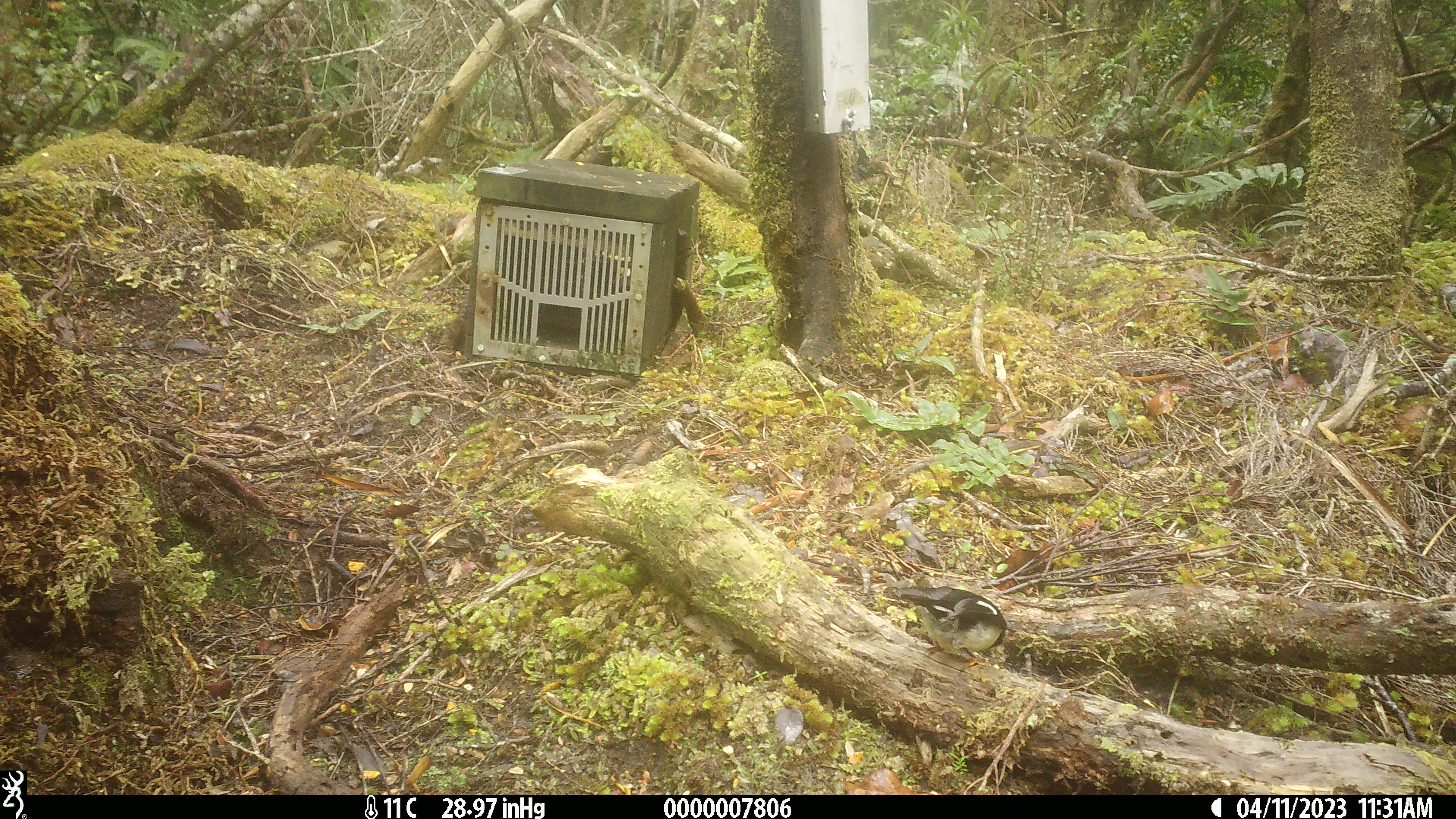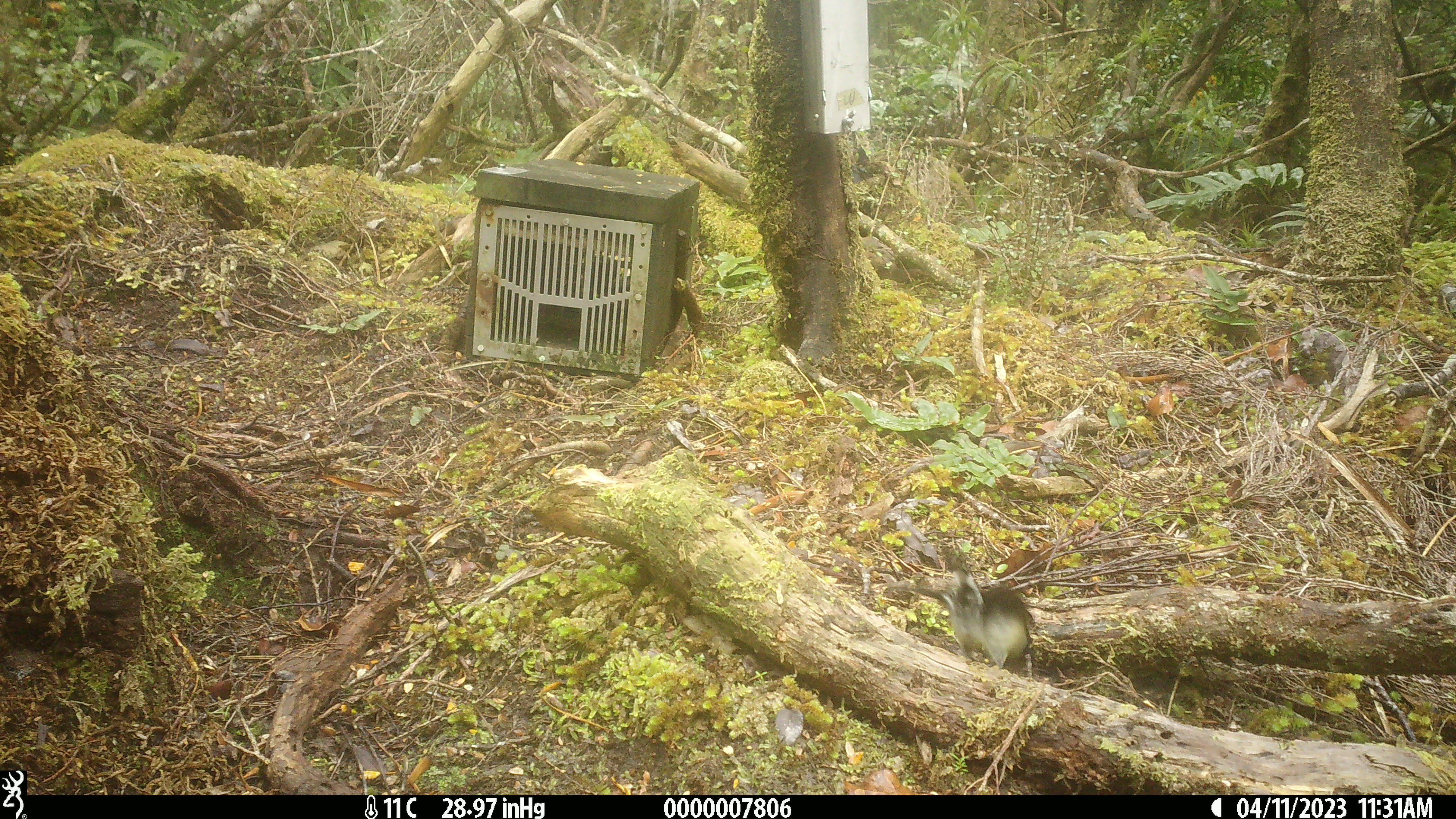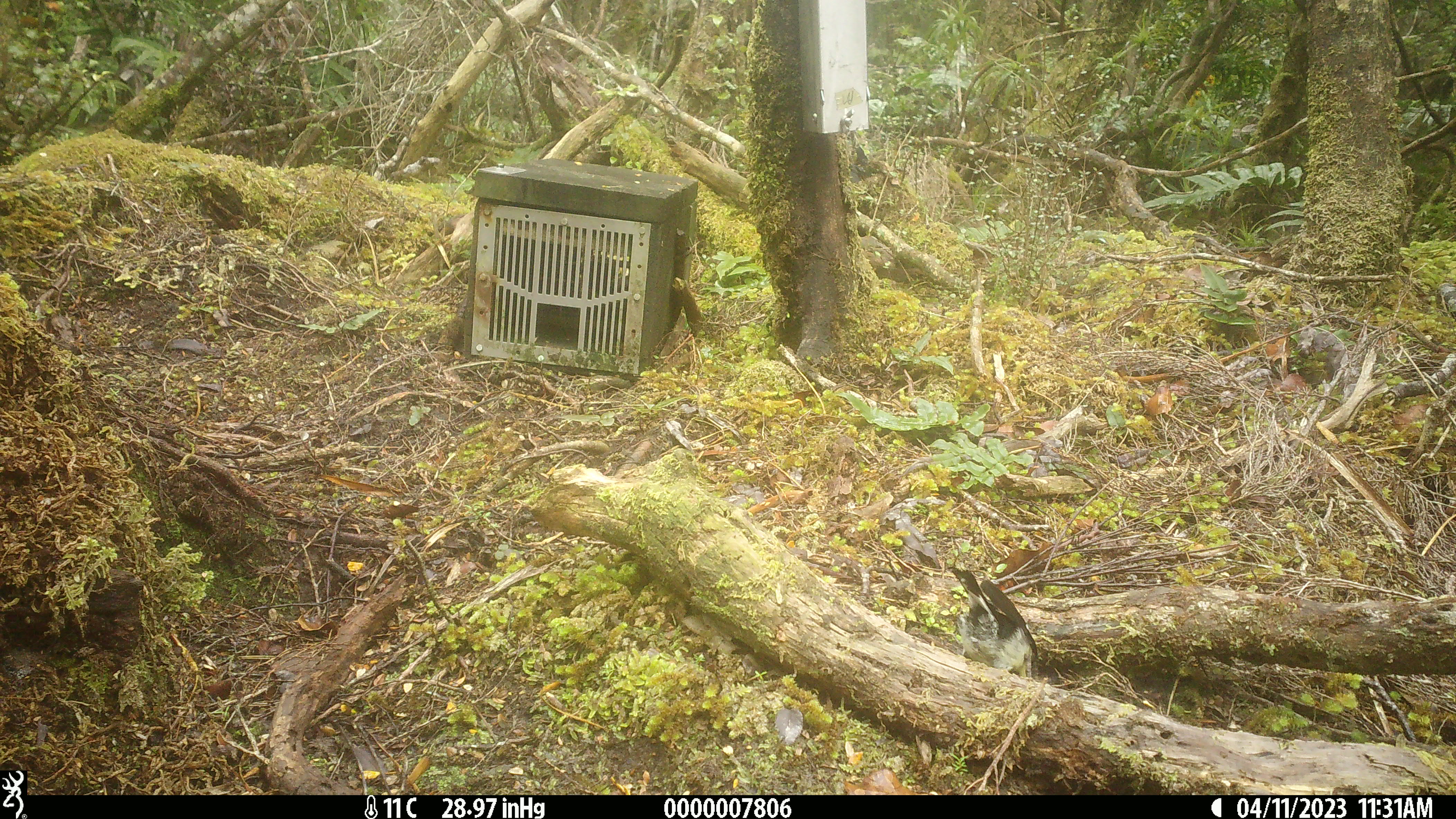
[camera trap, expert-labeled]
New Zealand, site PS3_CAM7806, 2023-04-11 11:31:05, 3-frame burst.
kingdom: Animalia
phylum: Chordata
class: Aves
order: Passeriformes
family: Petroicidae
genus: Petroica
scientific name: Petroica macrocephala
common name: tomtit